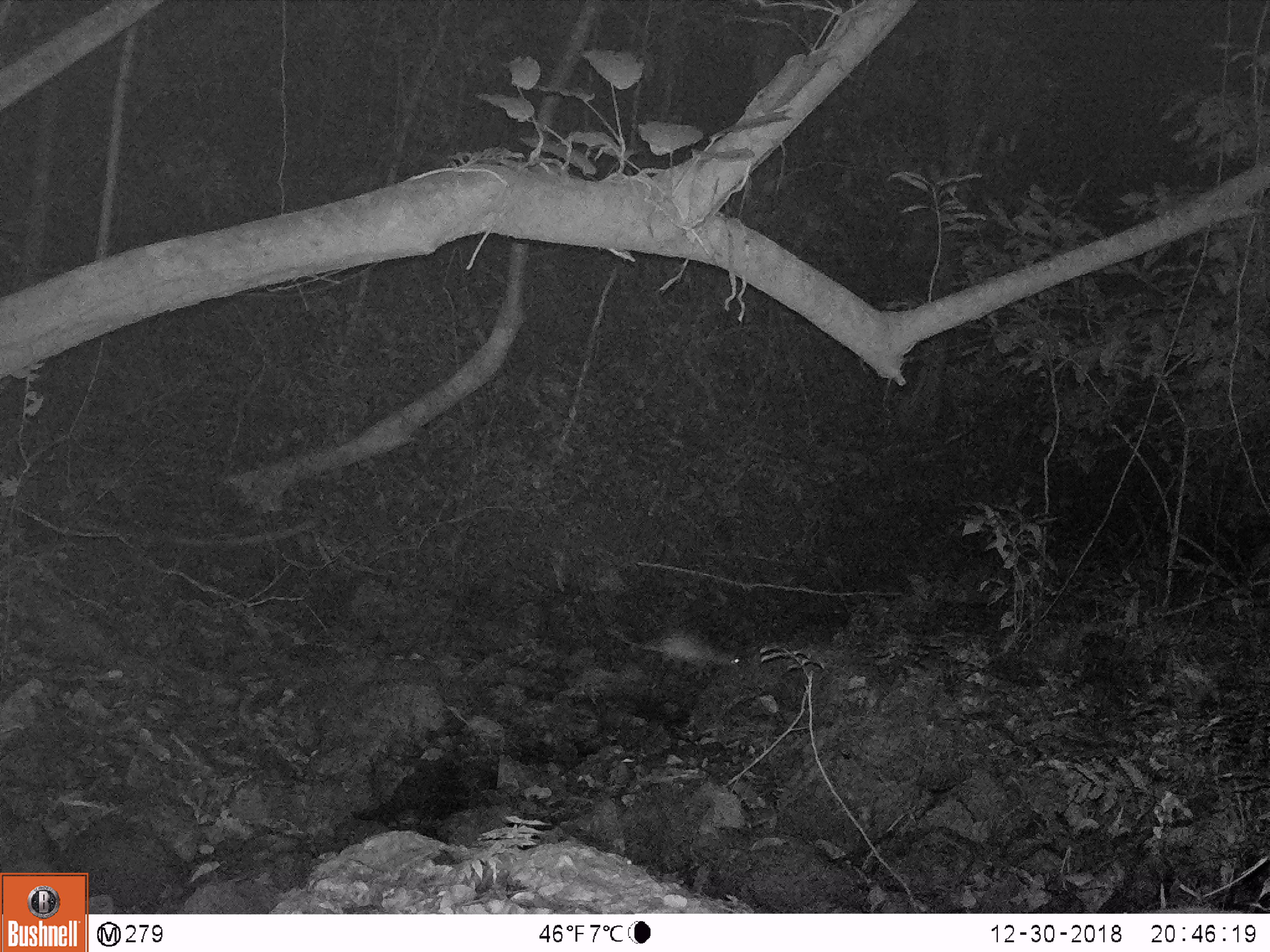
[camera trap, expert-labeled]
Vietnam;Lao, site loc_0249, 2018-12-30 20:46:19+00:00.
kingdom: Animalia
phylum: Chordata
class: Mammalia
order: Rodentia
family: Hystricidae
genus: Atherurus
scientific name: Atherurus macrourus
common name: asiatic brush-tailed porcupine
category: asiatic brush tailed porcupine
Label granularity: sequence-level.